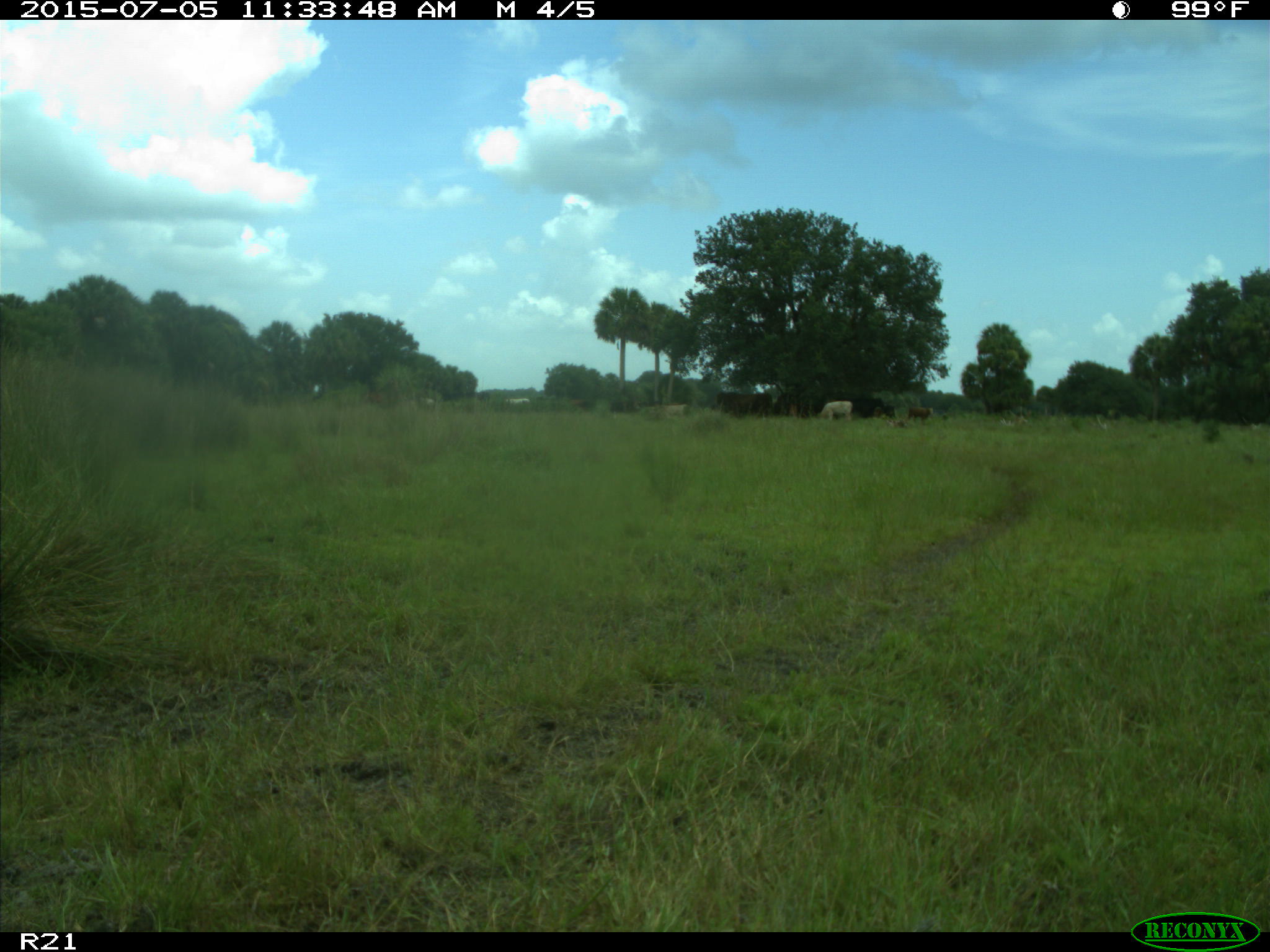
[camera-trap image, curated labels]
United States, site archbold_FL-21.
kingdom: Animalia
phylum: Chordata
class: Mammalia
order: Artiodactyla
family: Bovidae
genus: Bos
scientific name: Bos taurus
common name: domestic cow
Bos taurus (domestic cow).